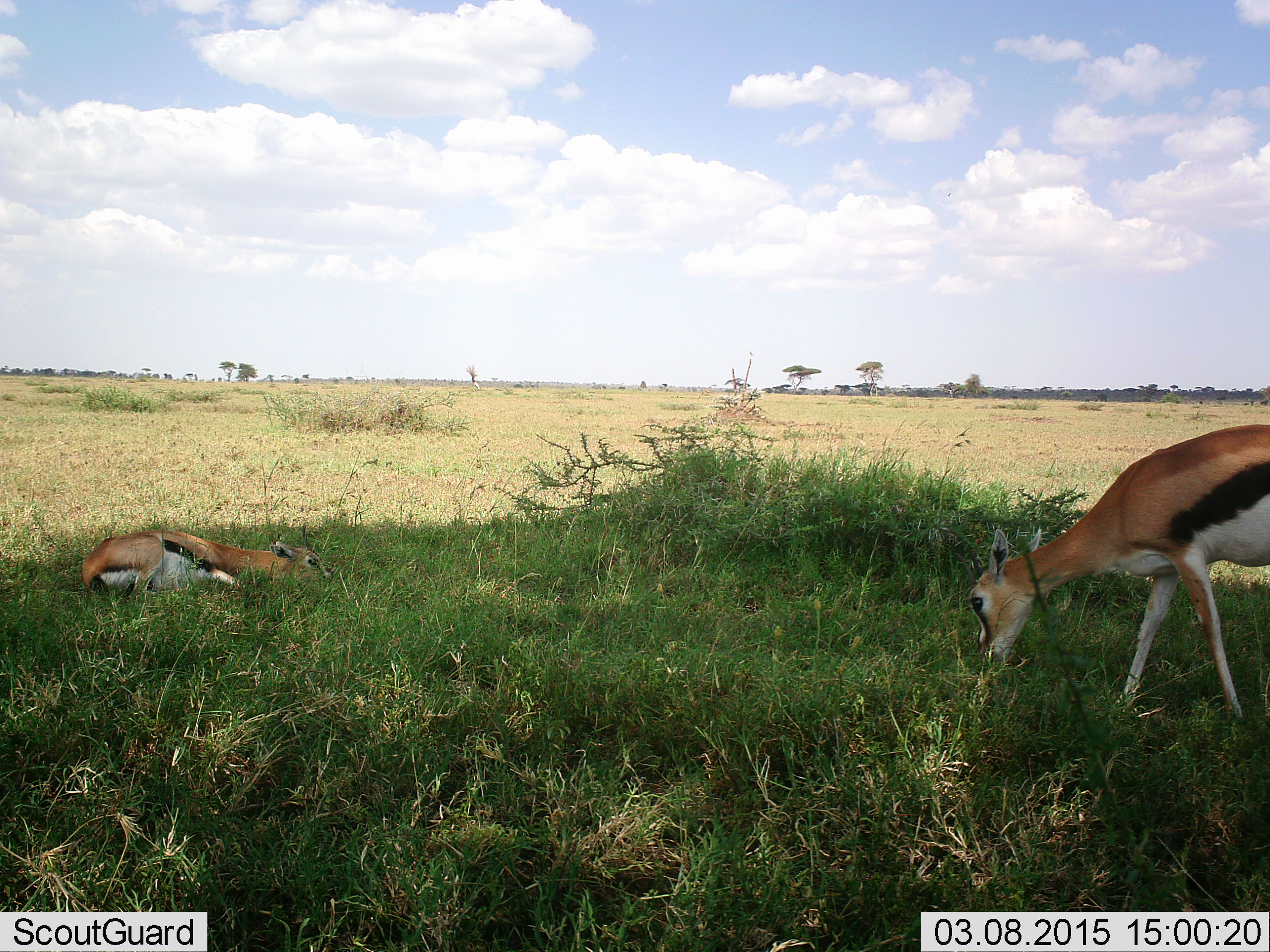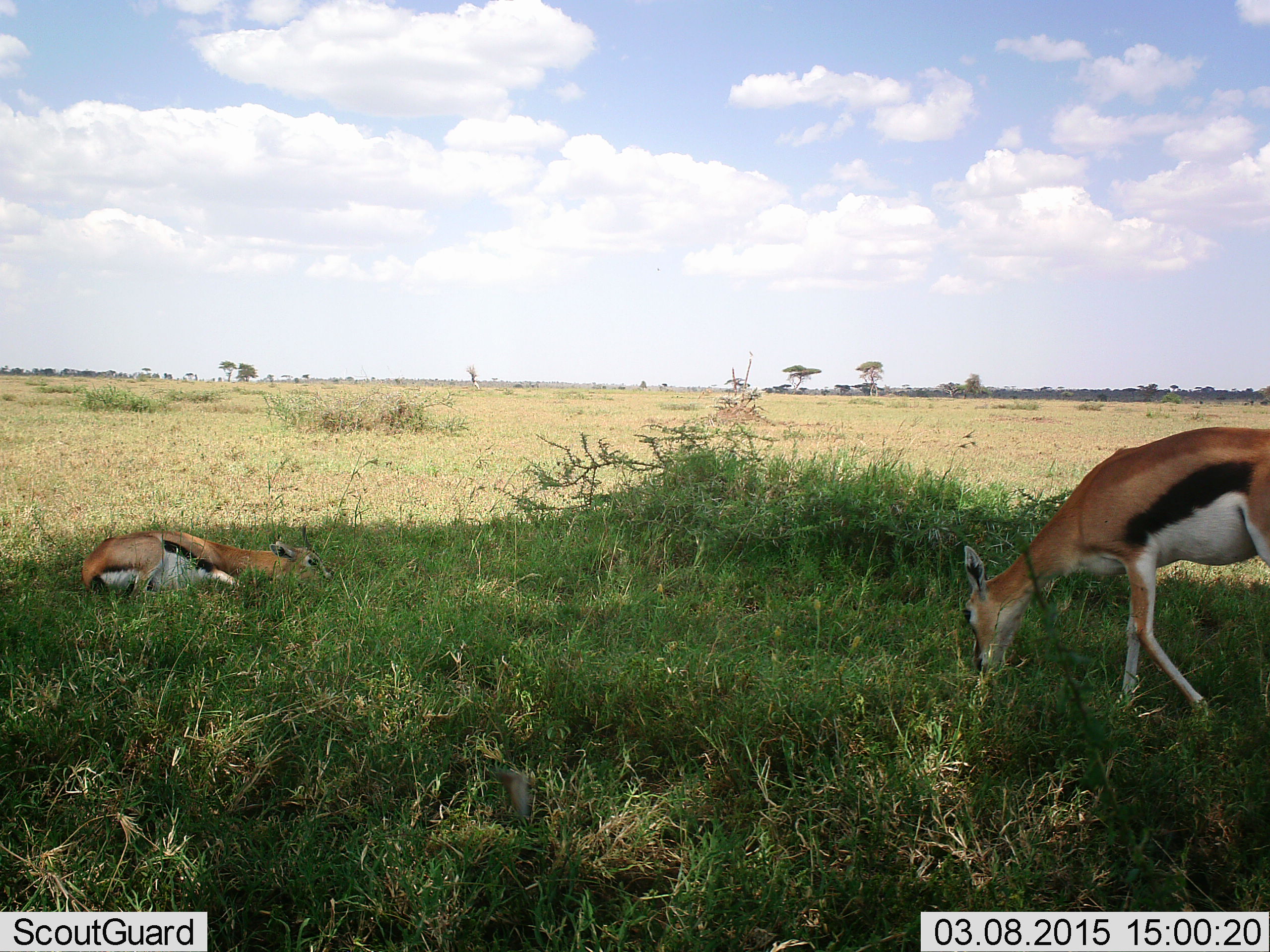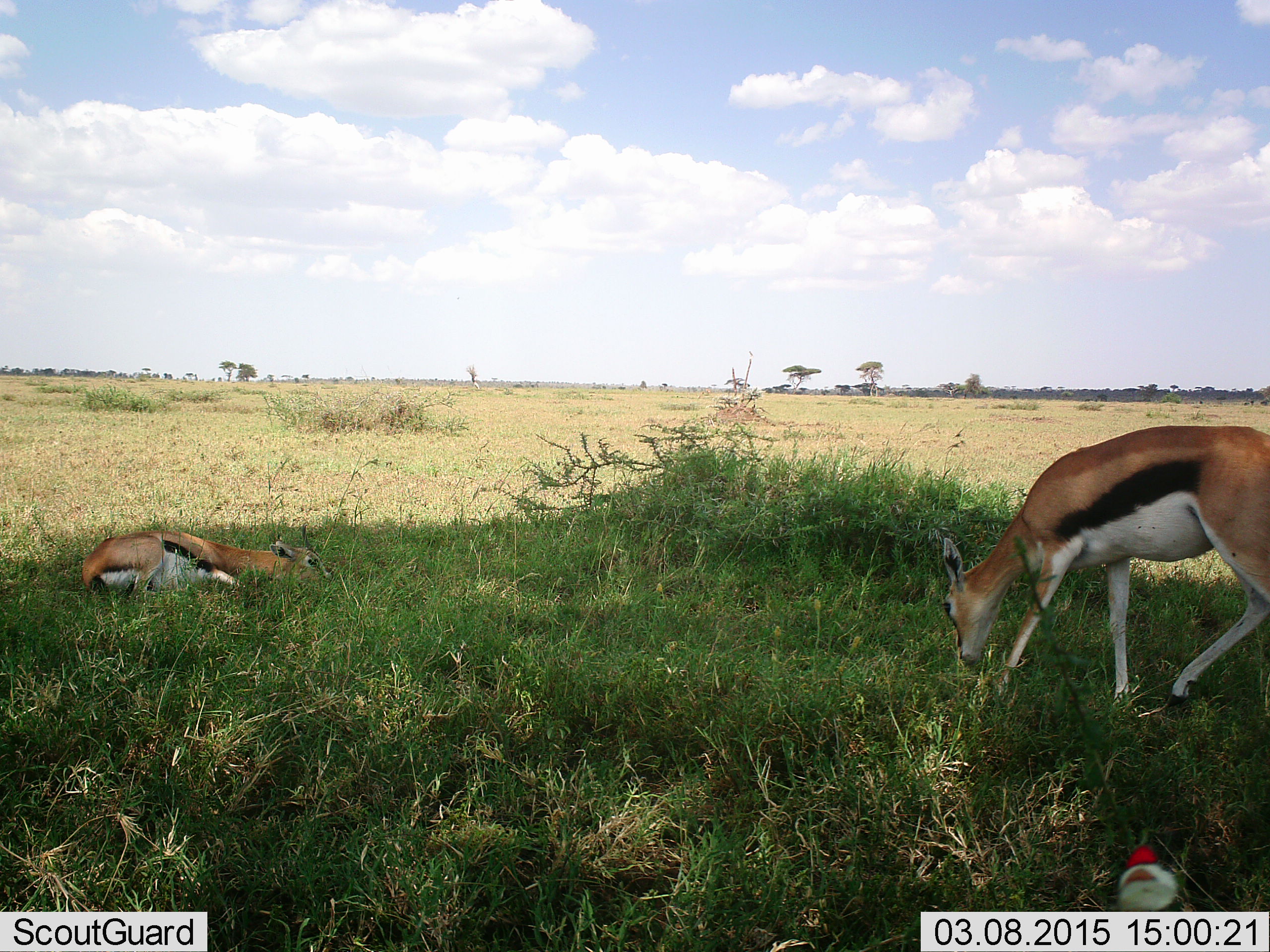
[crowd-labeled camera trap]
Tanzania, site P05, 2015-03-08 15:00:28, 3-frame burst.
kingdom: Animalia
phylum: Chordata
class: Mammalia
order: Artiodactyla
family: Bovidae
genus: Eudorcas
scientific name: Eudorcas thomsonii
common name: thomson's gazelle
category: gazellethomsons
Gazellethomsons (thomson's gazelle) (Eudorcas thomsonii), count 2. Behavior (volunteer vote fractions): standing 0%, resting 93%, moving 0%, interacting 7%. Young present (vote fraction): 7%. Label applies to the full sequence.